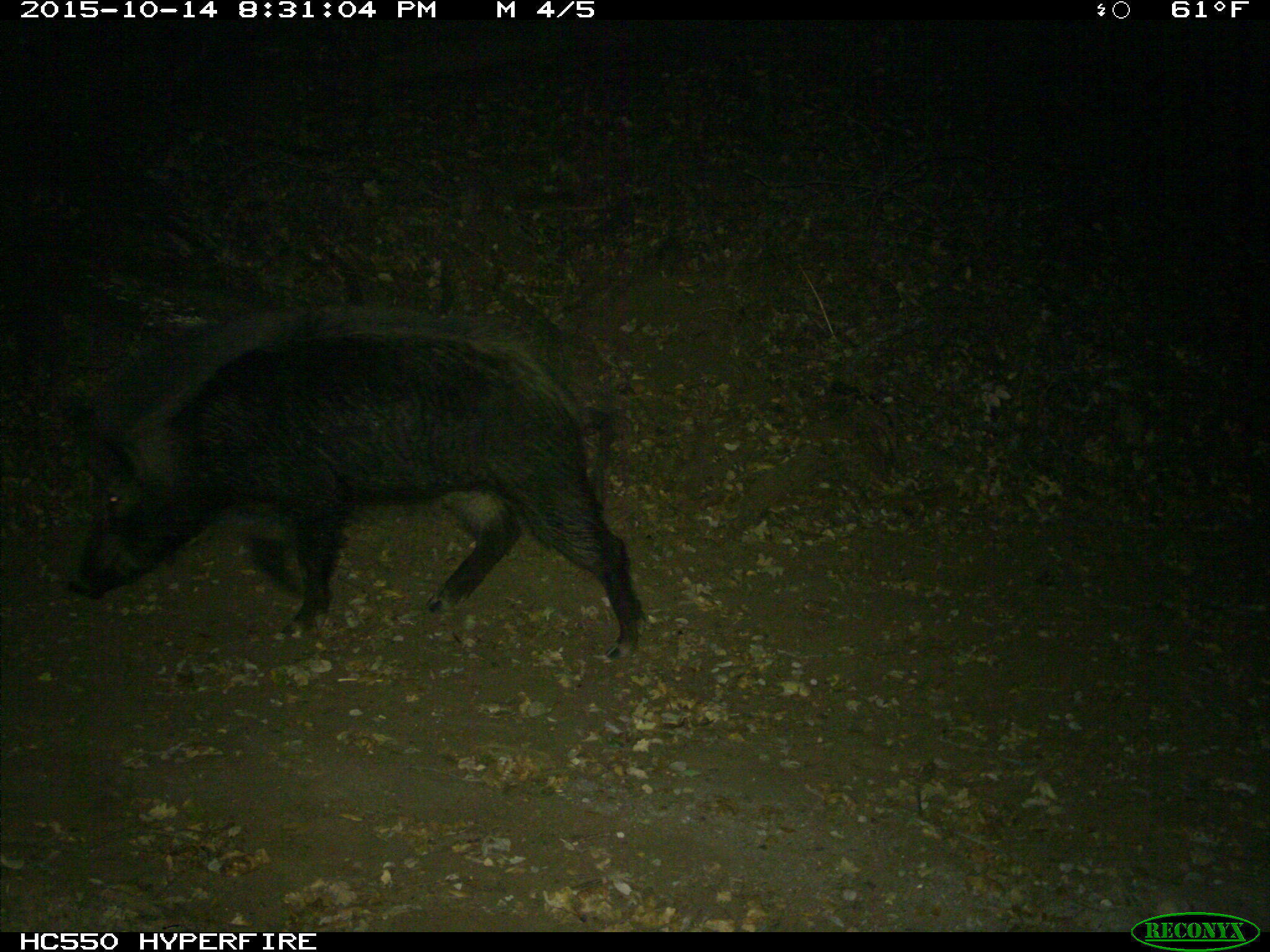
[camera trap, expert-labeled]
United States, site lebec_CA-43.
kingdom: Animalia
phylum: Chordata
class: Mammalia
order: Artiodactyla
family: Suidae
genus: Sus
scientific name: Sus scrofa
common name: wild boar